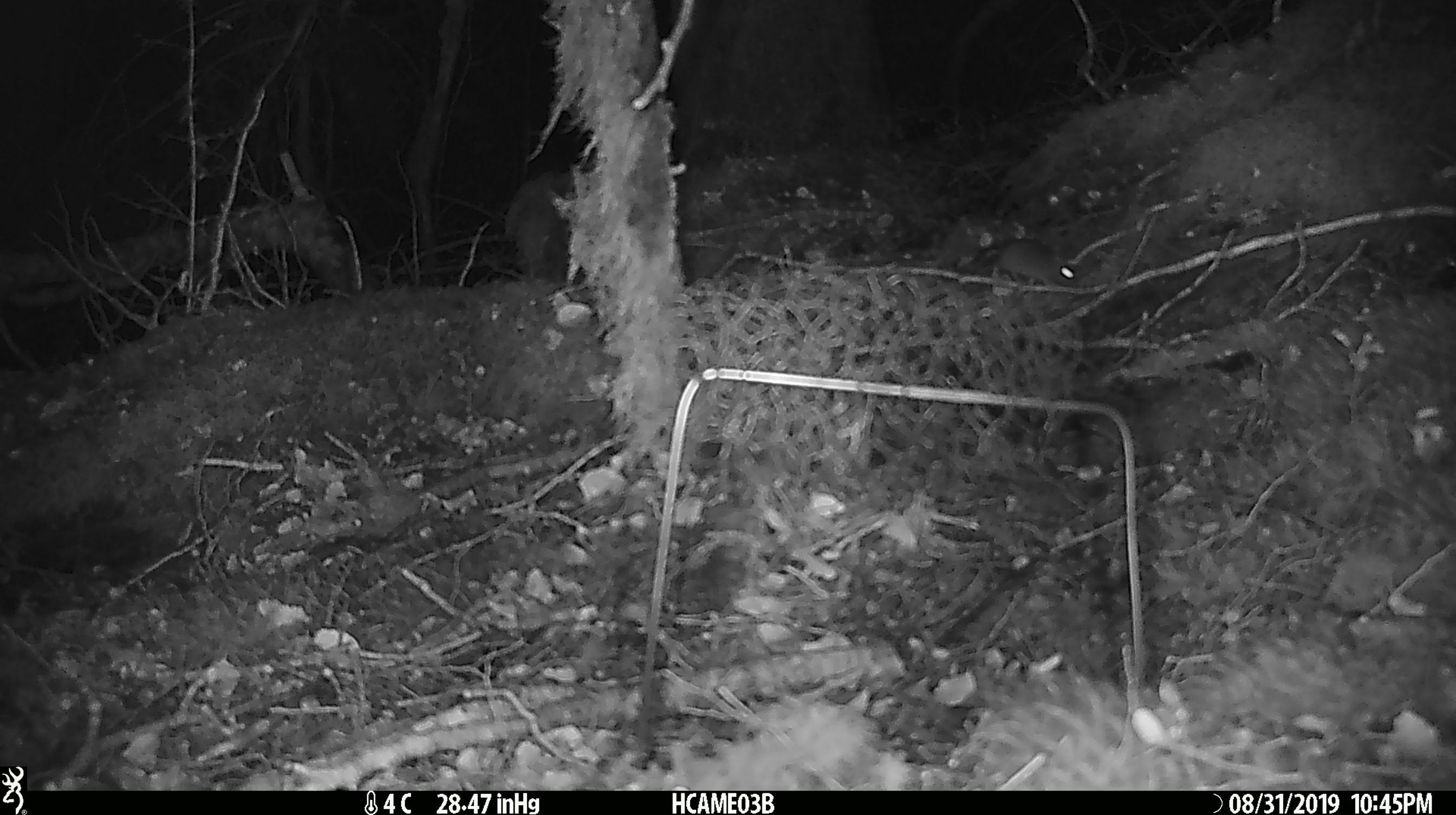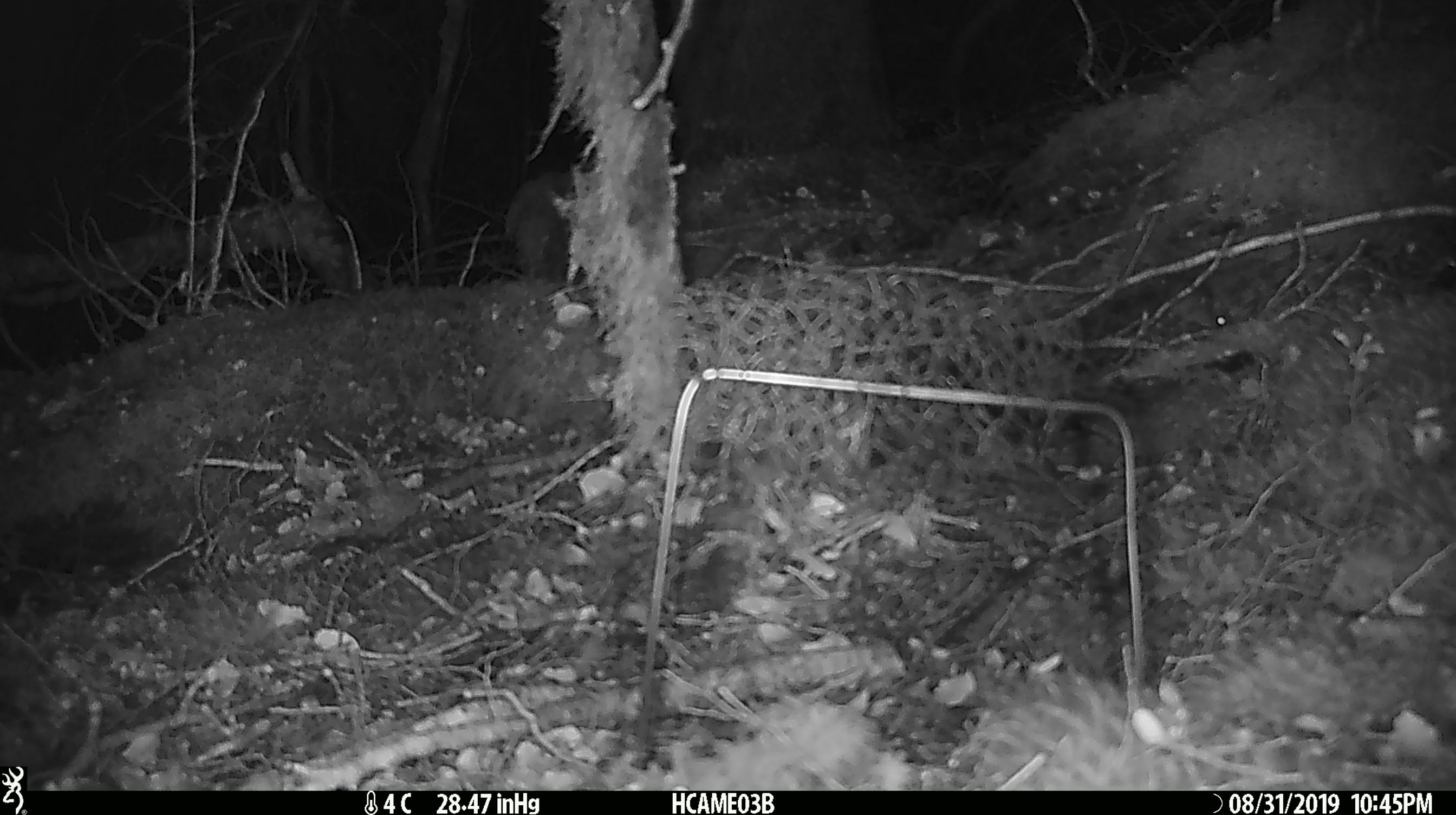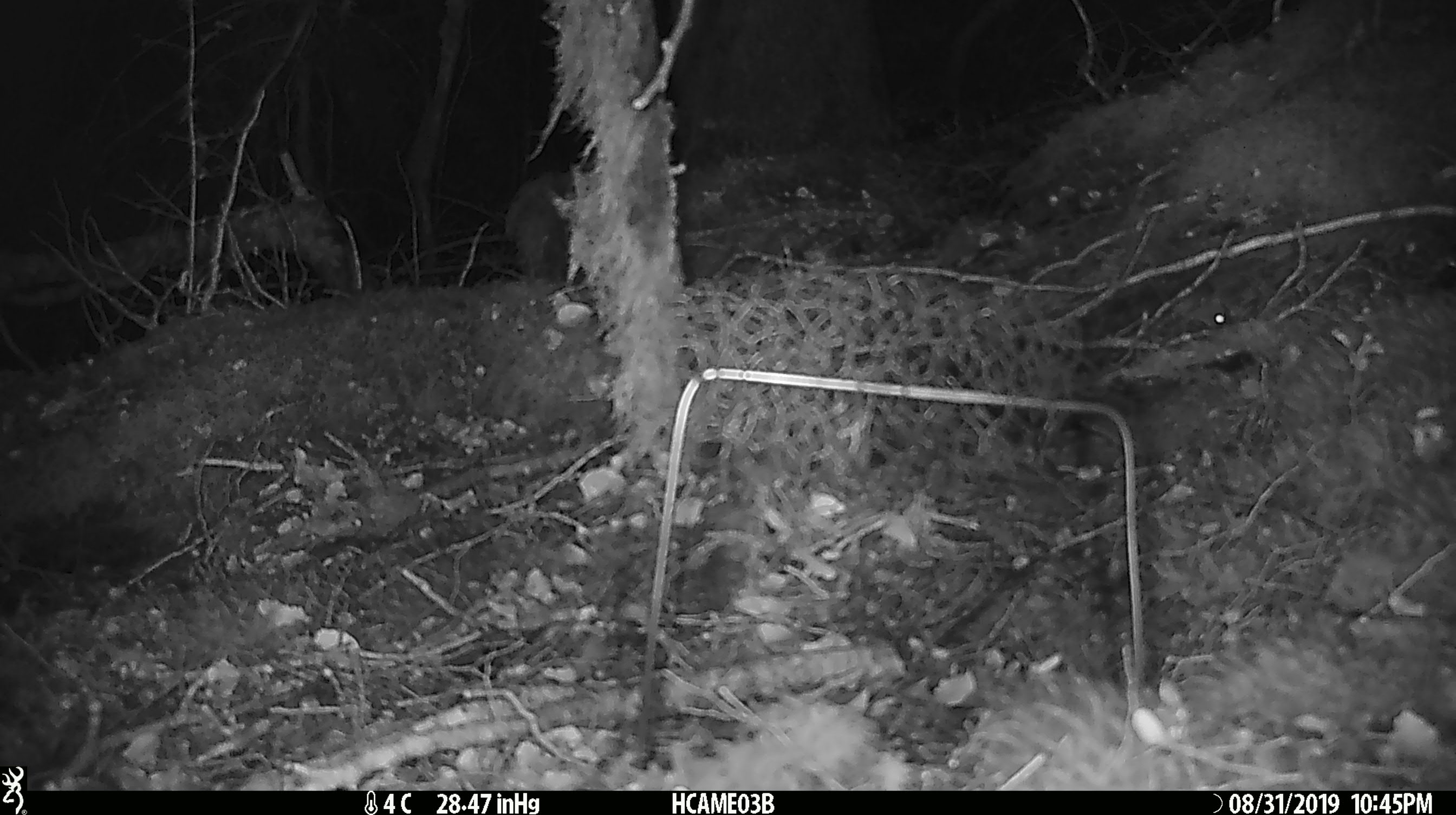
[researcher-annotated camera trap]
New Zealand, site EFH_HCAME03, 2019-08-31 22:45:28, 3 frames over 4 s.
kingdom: Animalia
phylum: Chordata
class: Mammalia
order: Rodentia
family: Muridae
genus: Mus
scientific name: Mus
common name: mouse